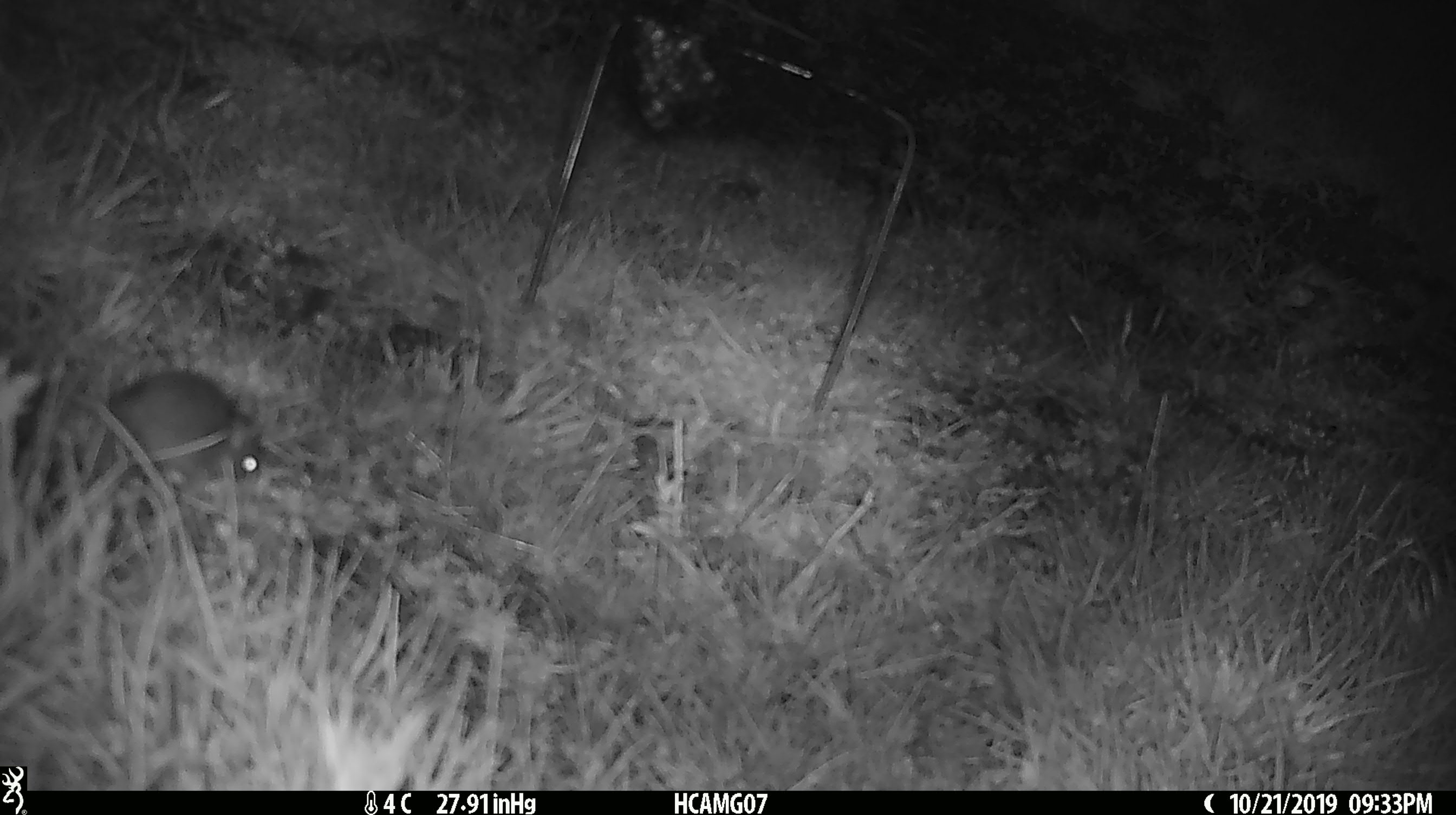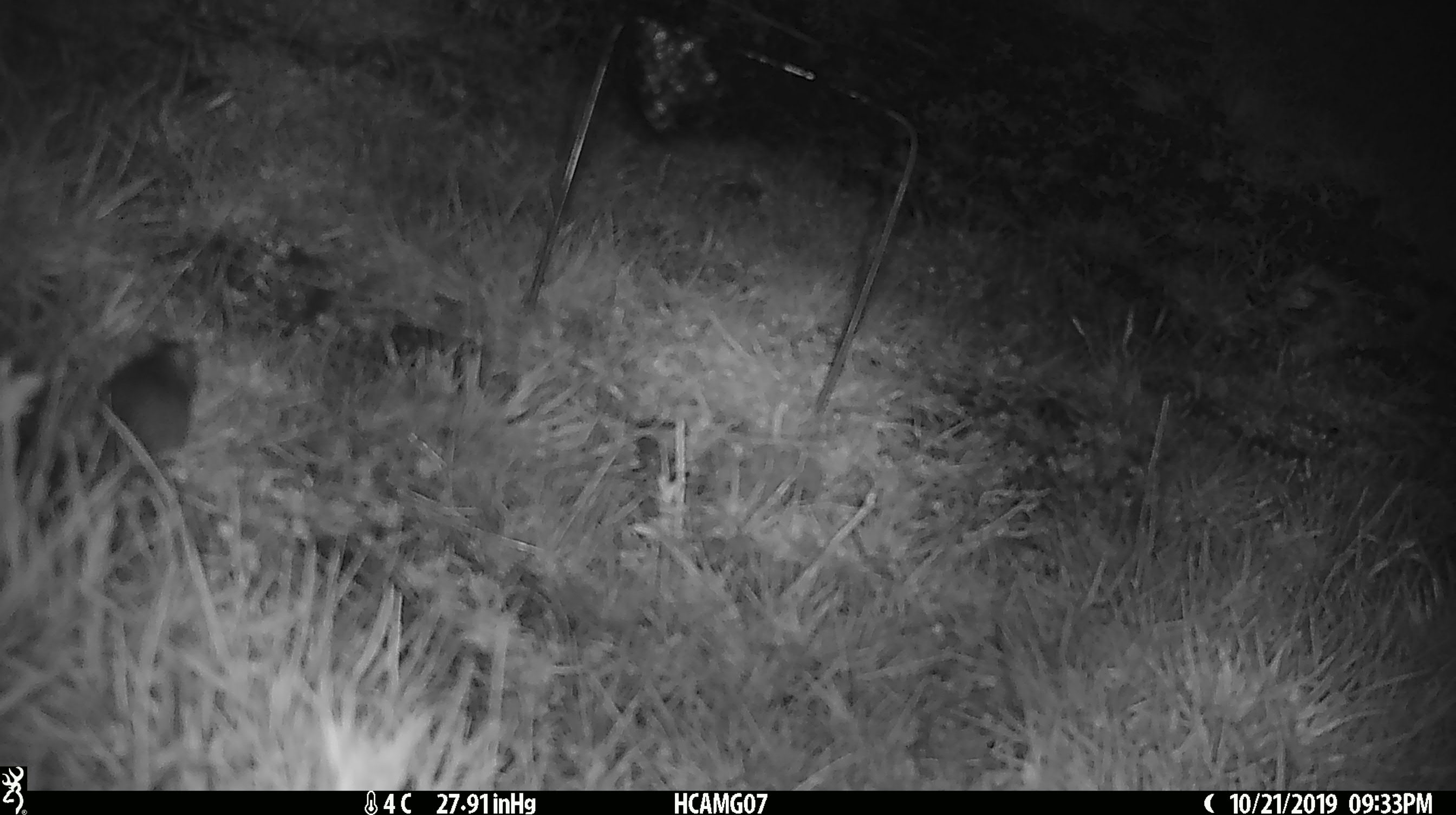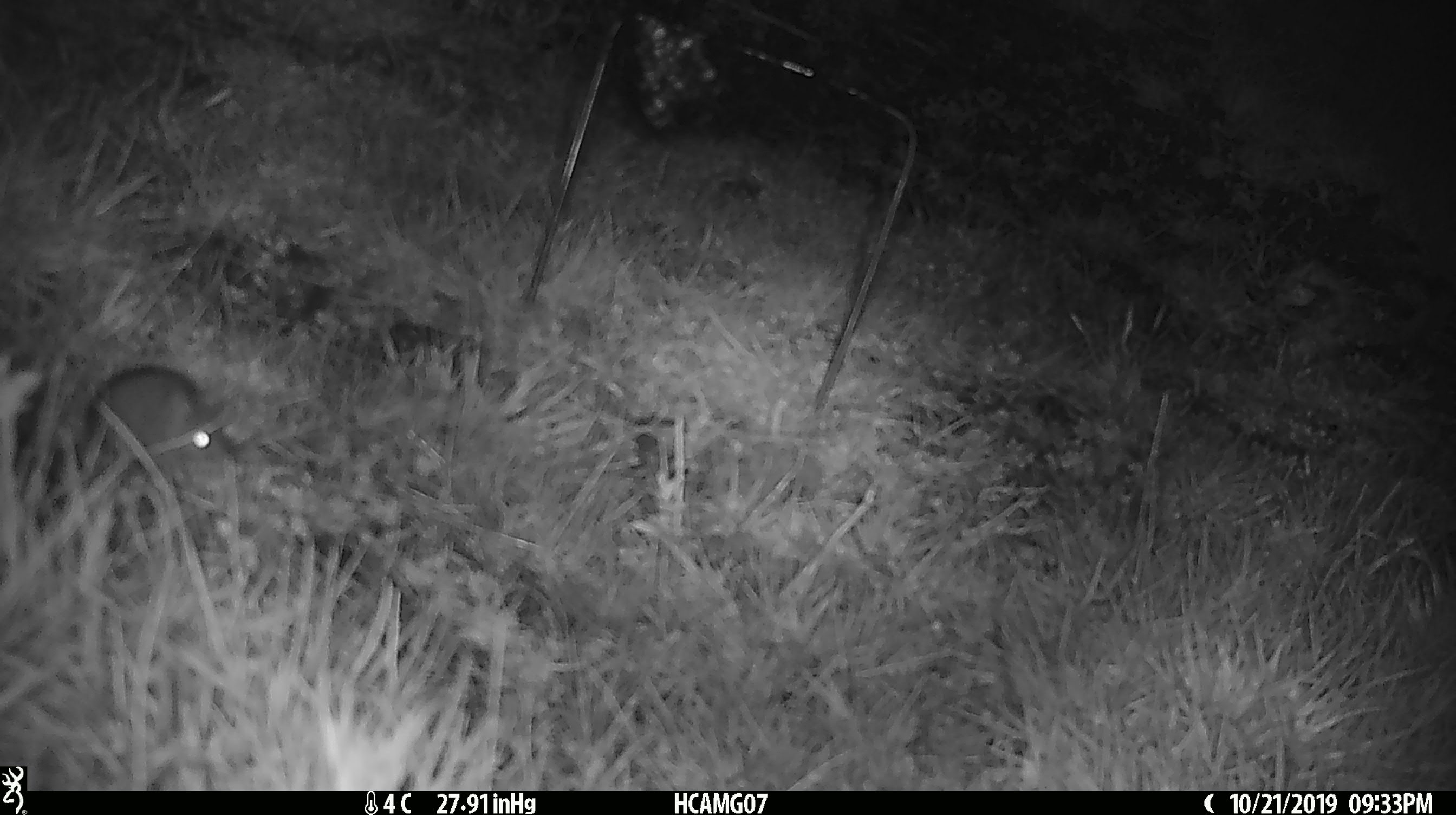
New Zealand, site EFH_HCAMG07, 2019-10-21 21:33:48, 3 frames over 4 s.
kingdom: Animalia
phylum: Chordata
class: Mammalia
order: Rodentia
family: Muridae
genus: Mus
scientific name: Mus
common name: mouse